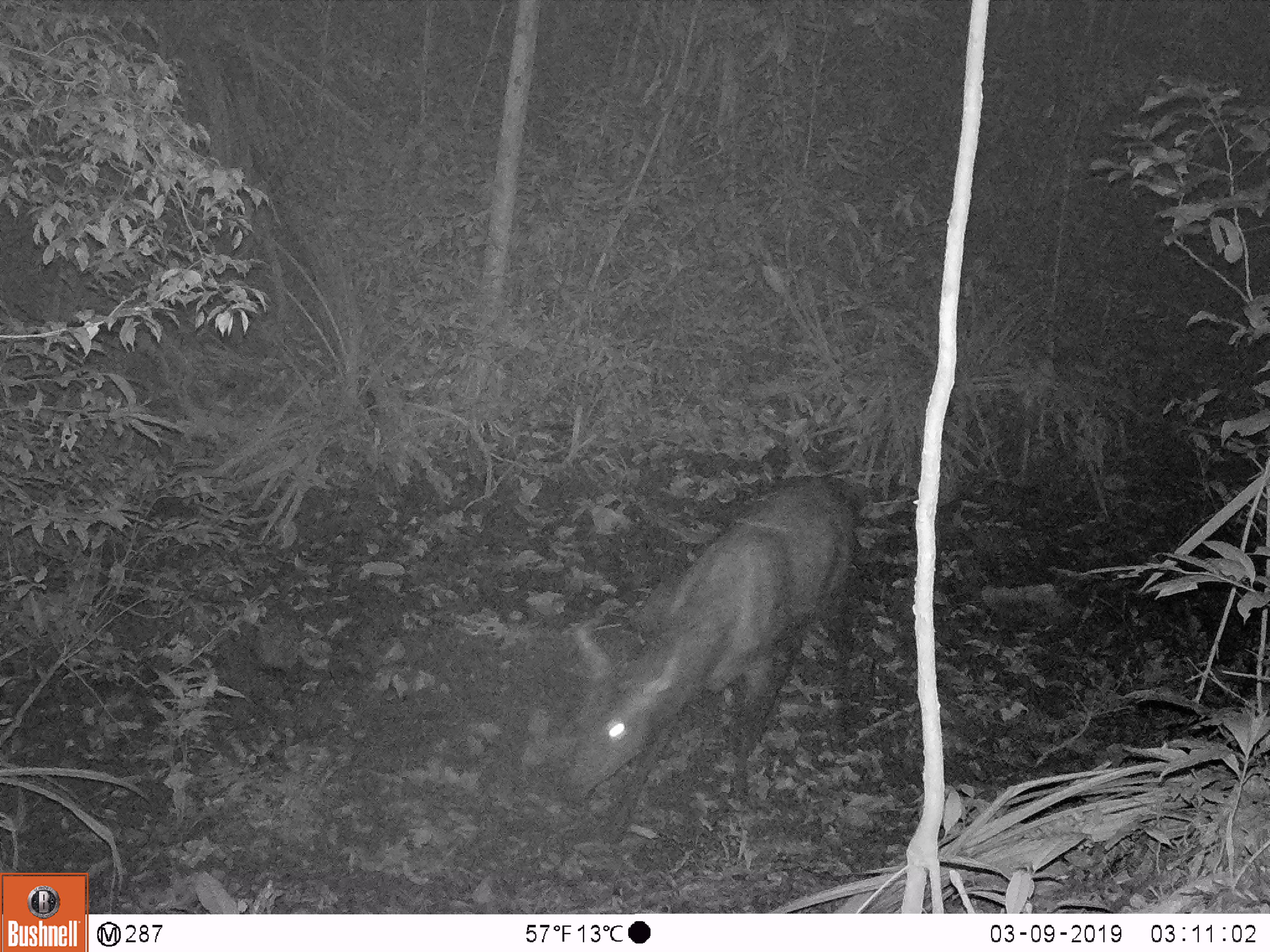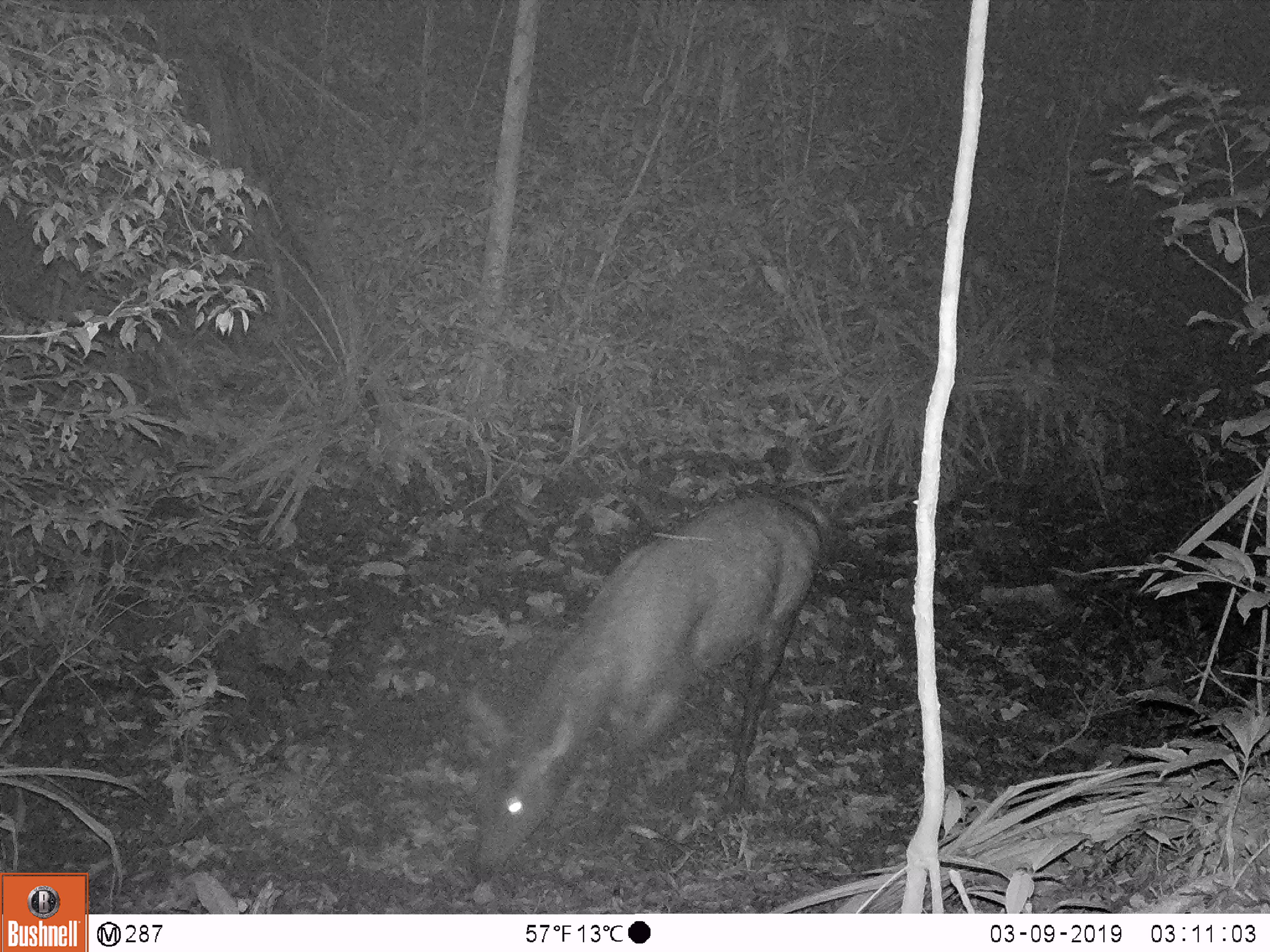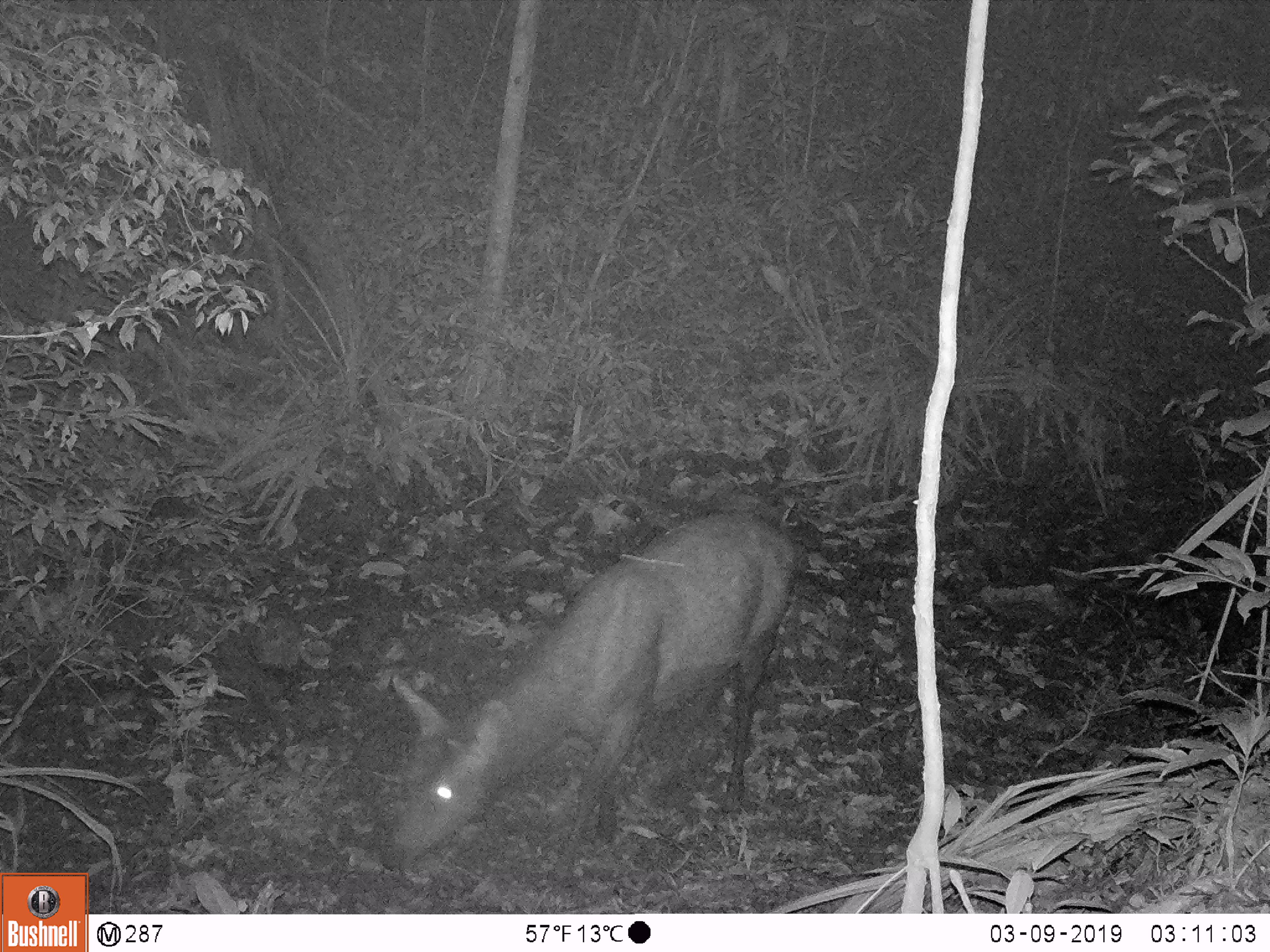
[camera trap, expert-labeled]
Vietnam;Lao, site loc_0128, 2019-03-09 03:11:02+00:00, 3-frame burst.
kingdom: Animalia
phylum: Chordata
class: Mammalia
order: Artiodactyla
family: Cervidae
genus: Rusa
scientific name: Rusa unicolor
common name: sambar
Sambar (Rusa unicolor). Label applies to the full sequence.